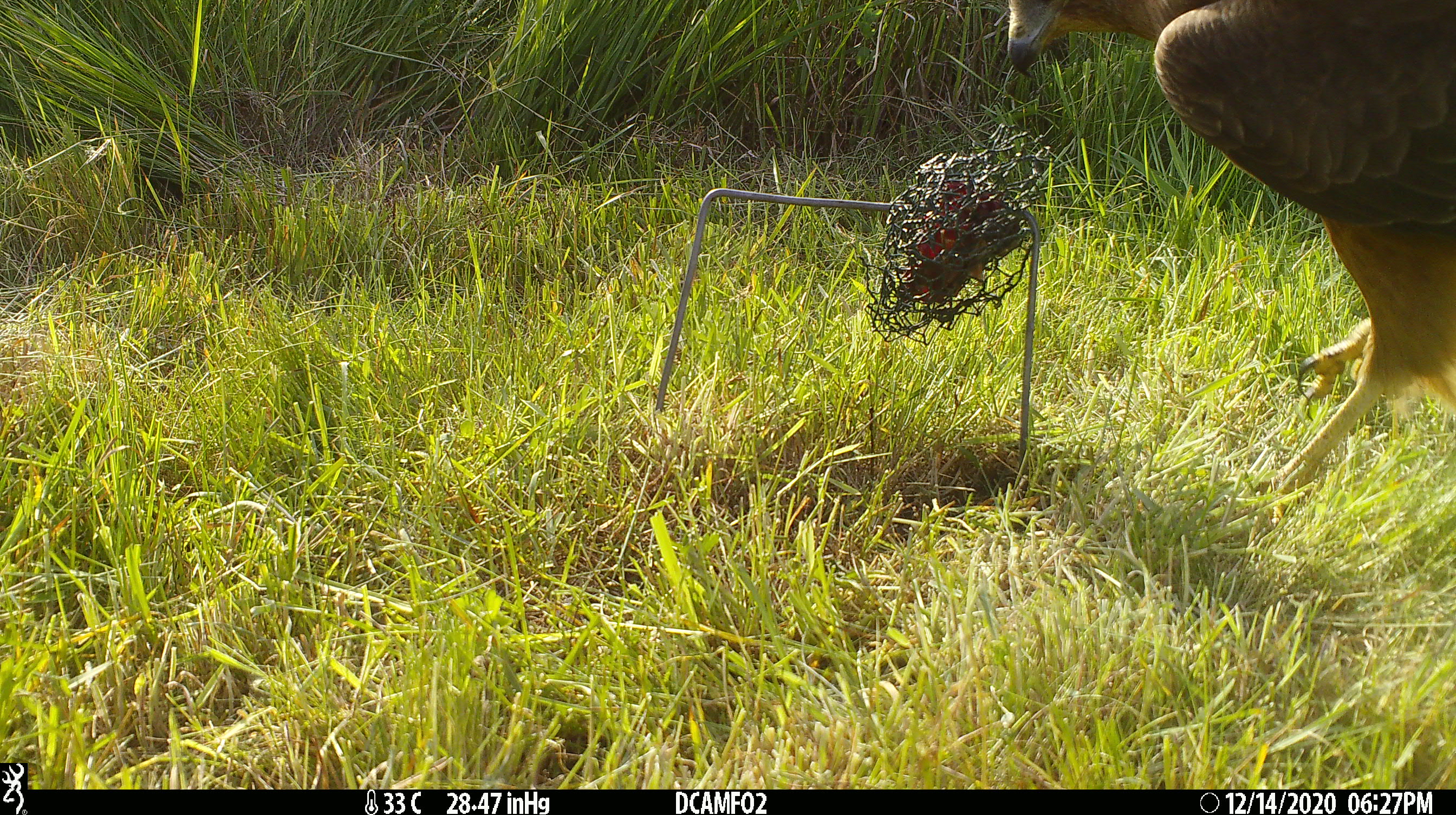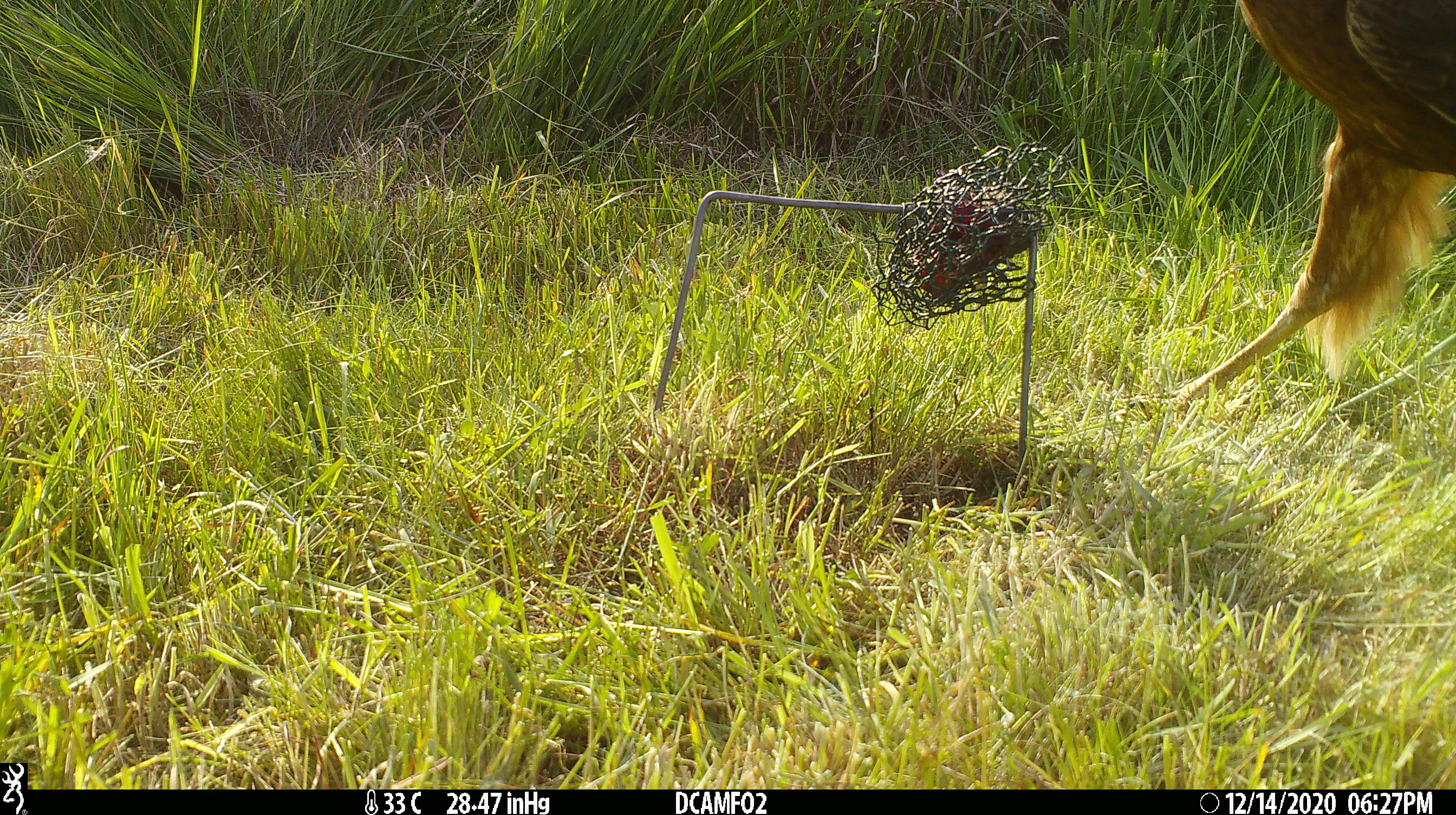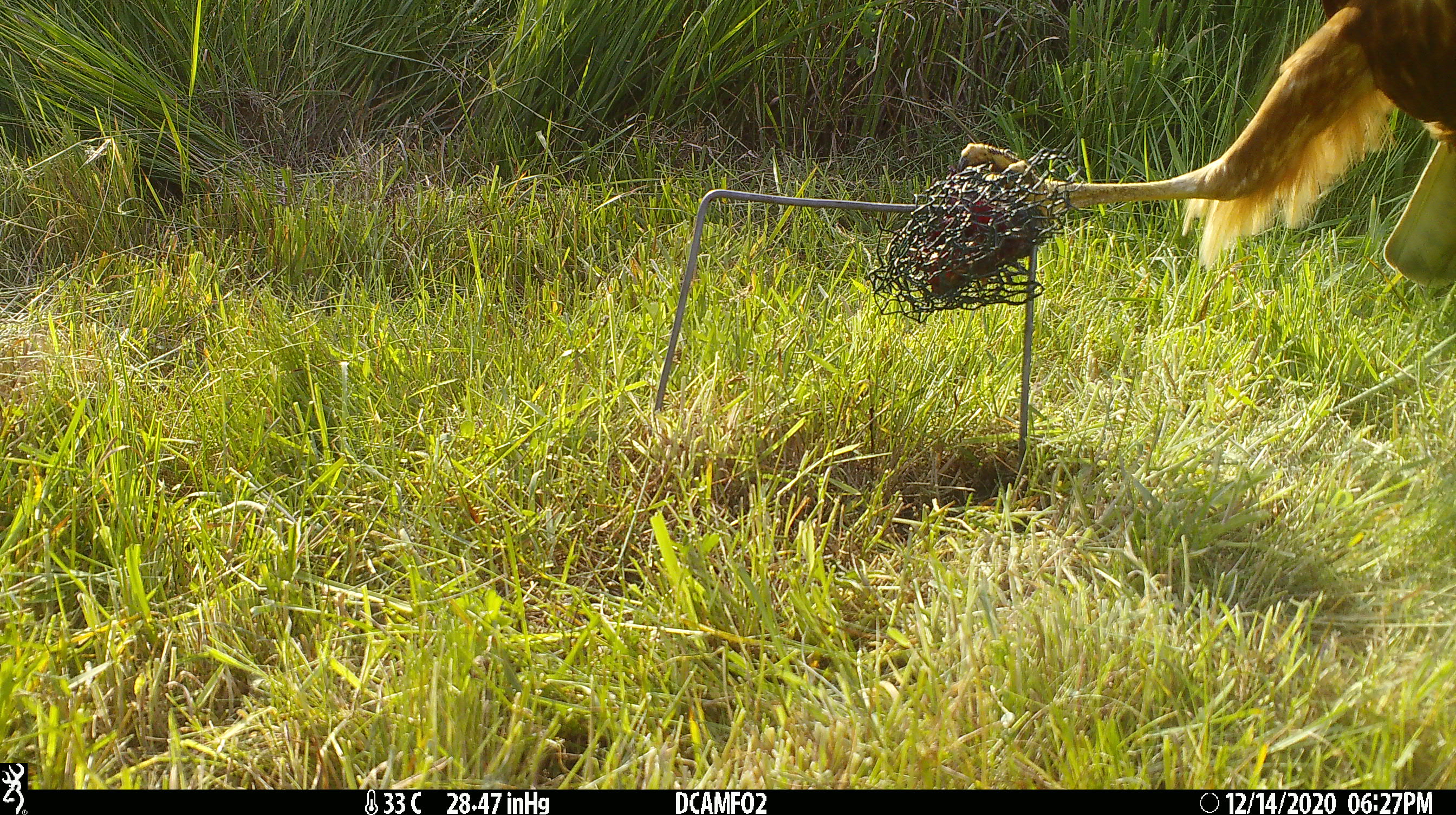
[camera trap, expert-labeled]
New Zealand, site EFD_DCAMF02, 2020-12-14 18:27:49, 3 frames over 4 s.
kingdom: Animalia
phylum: Chordata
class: Aves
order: Accipitriformes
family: Accipitridae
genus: Circus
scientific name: Circus approximans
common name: swamp harrier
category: harrier